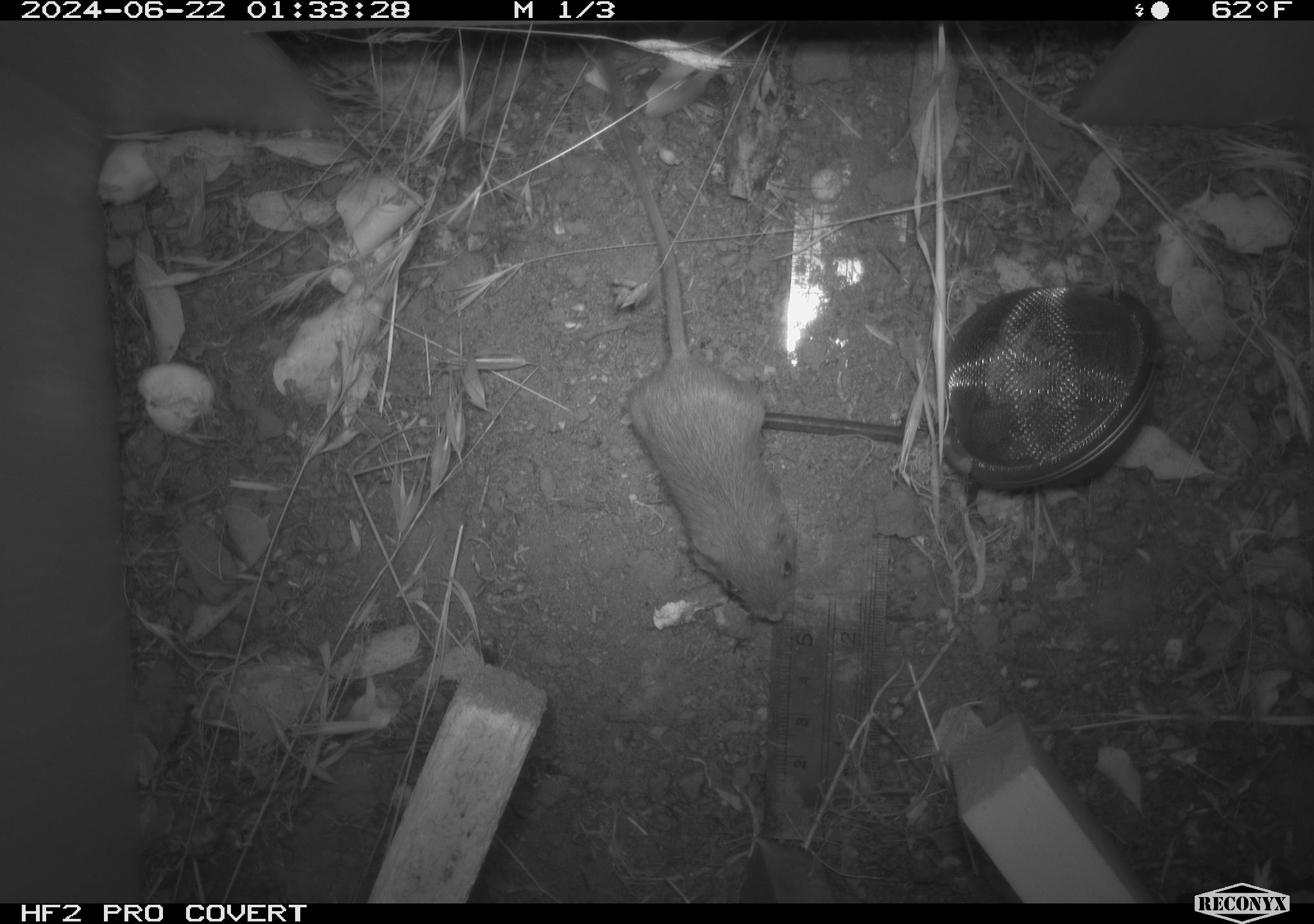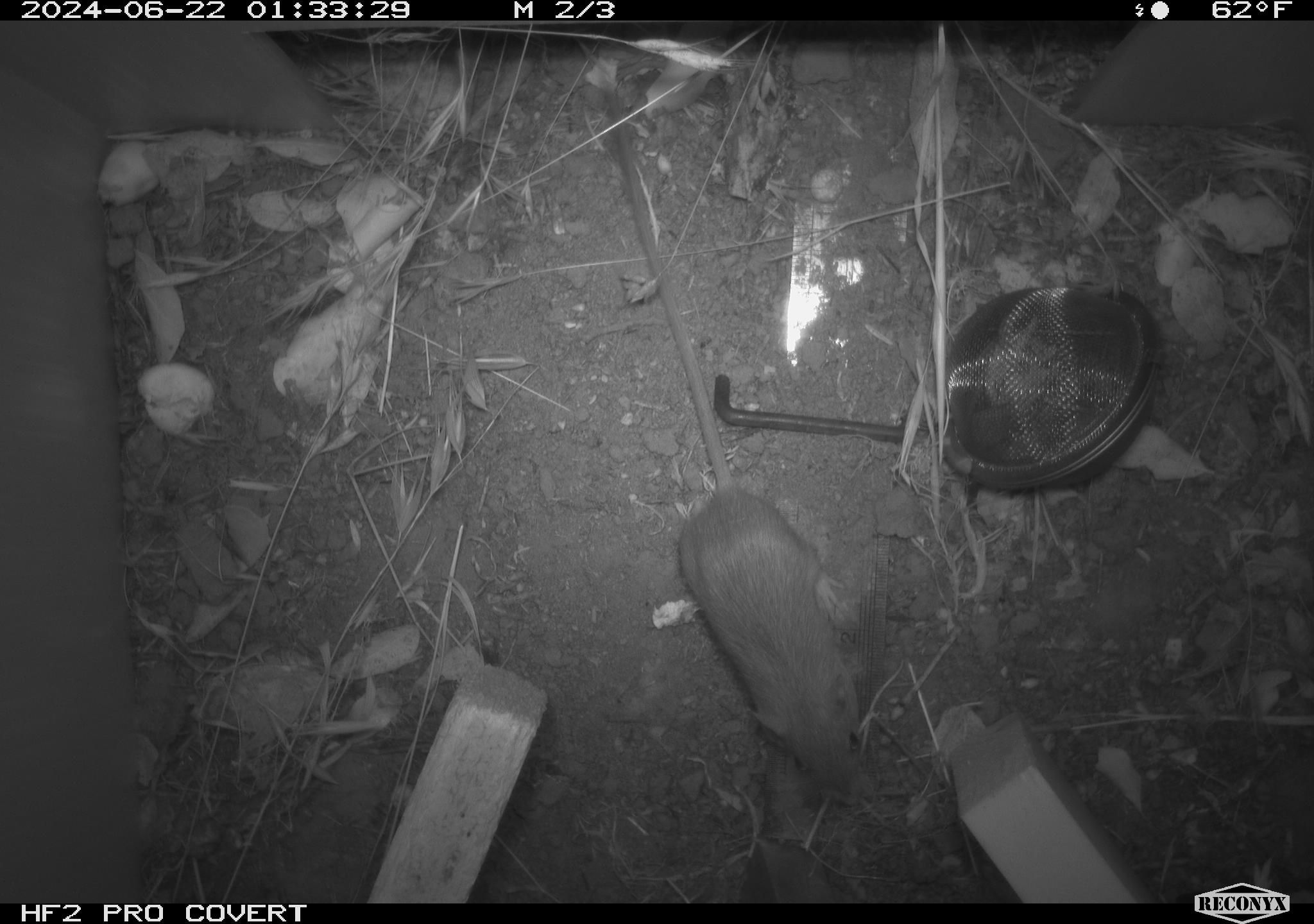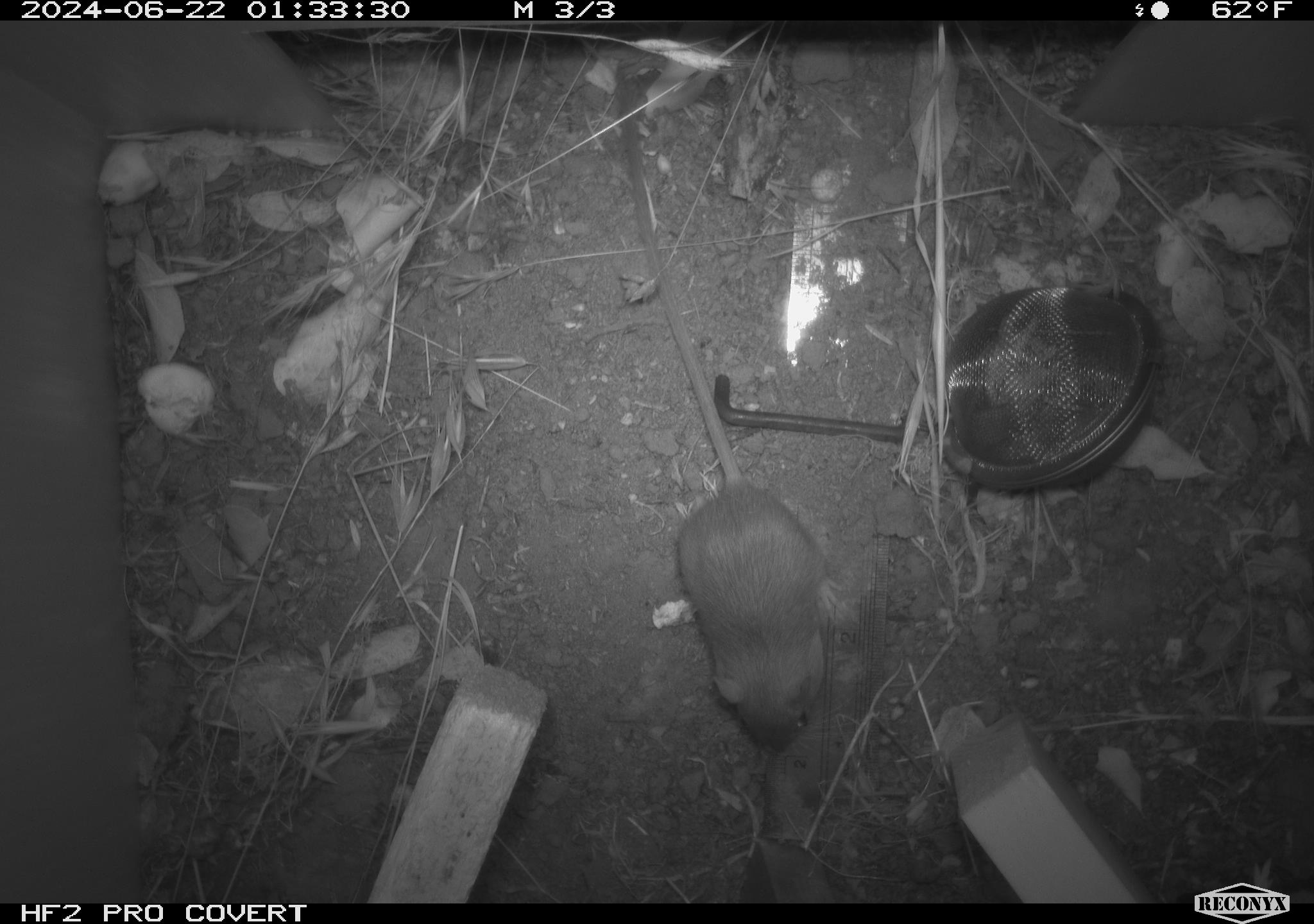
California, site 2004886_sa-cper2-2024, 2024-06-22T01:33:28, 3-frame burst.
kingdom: Animalia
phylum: Chordata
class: Mammalia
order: Rodentia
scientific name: Rodentia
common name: rodent